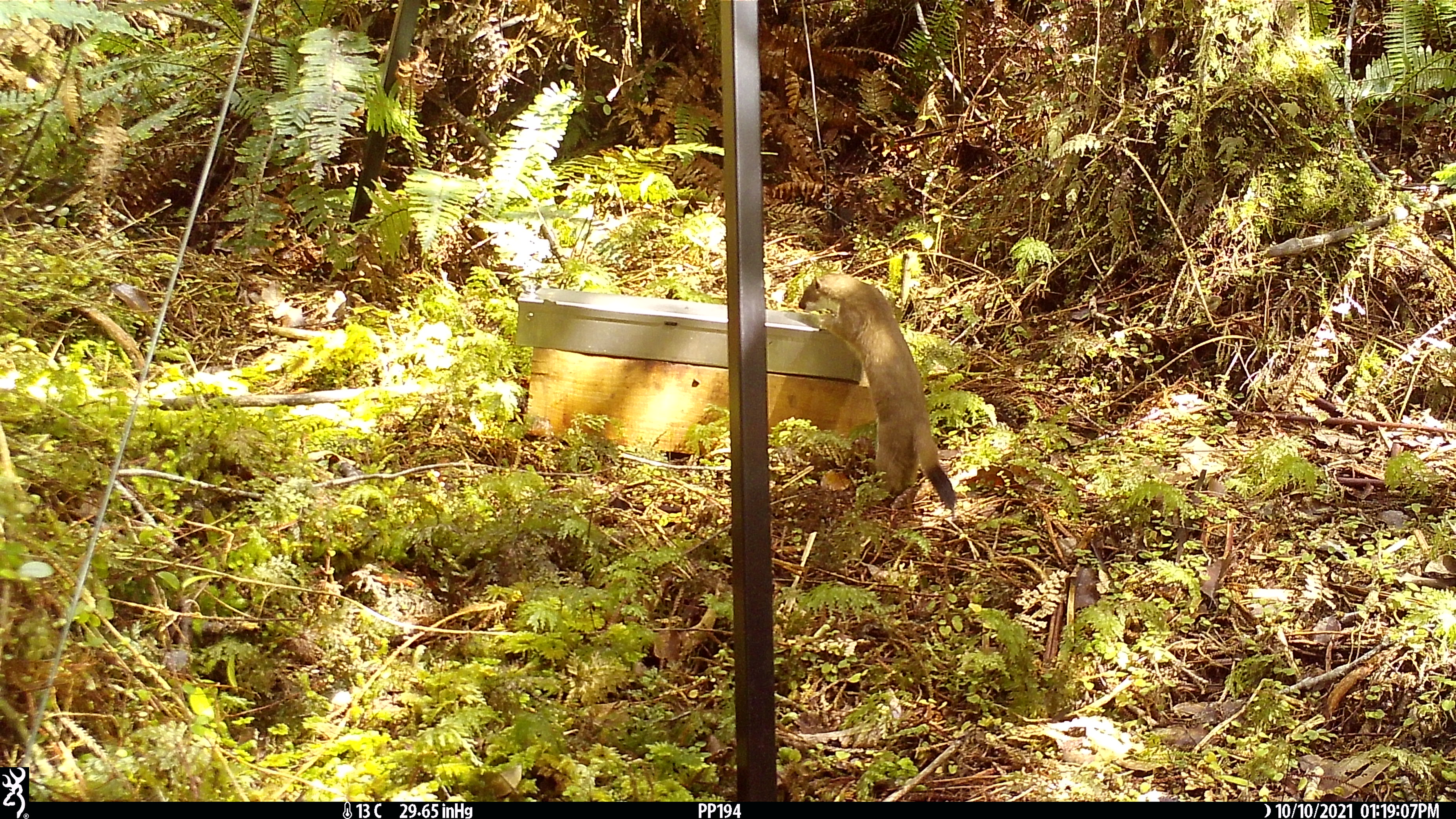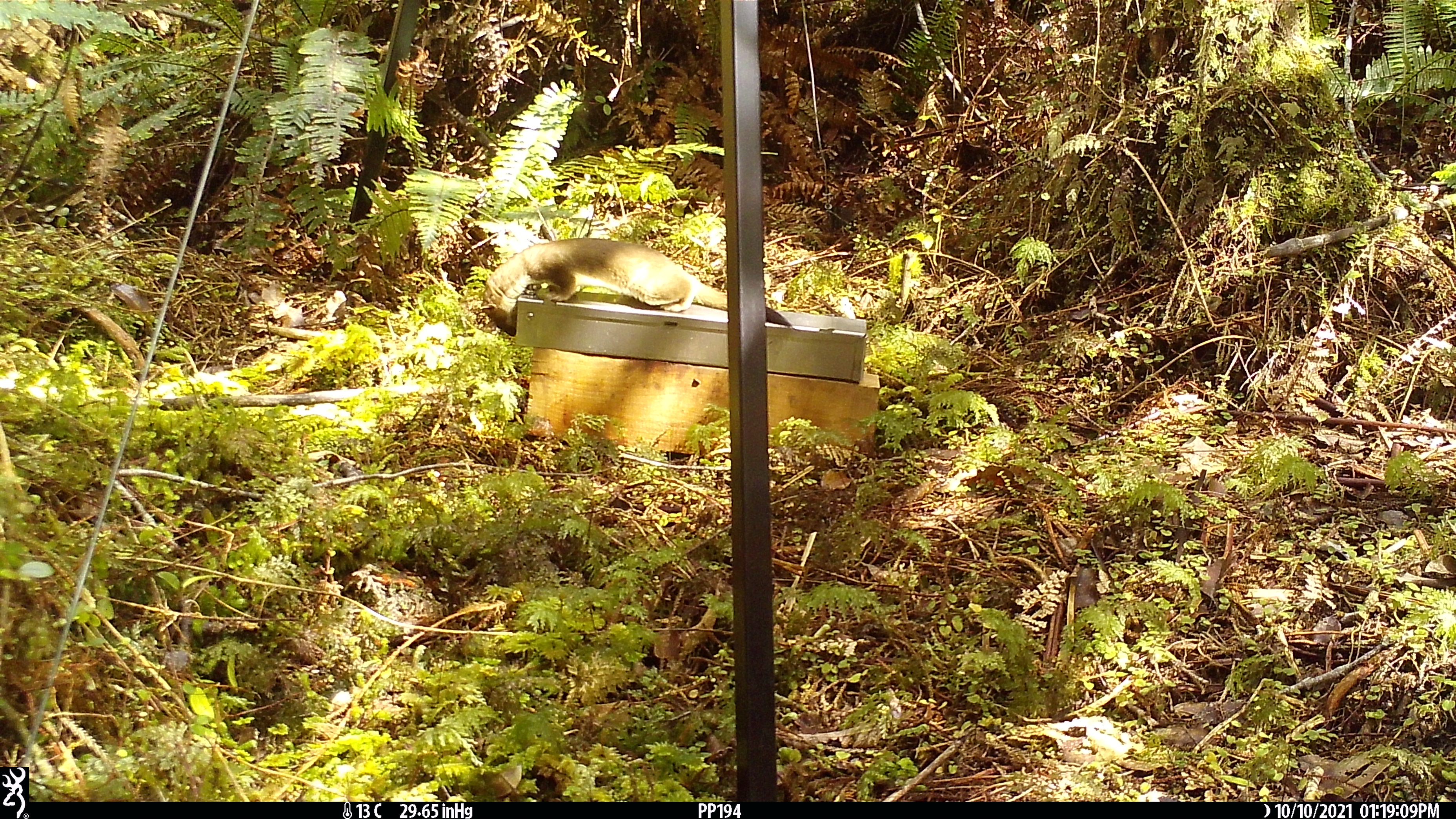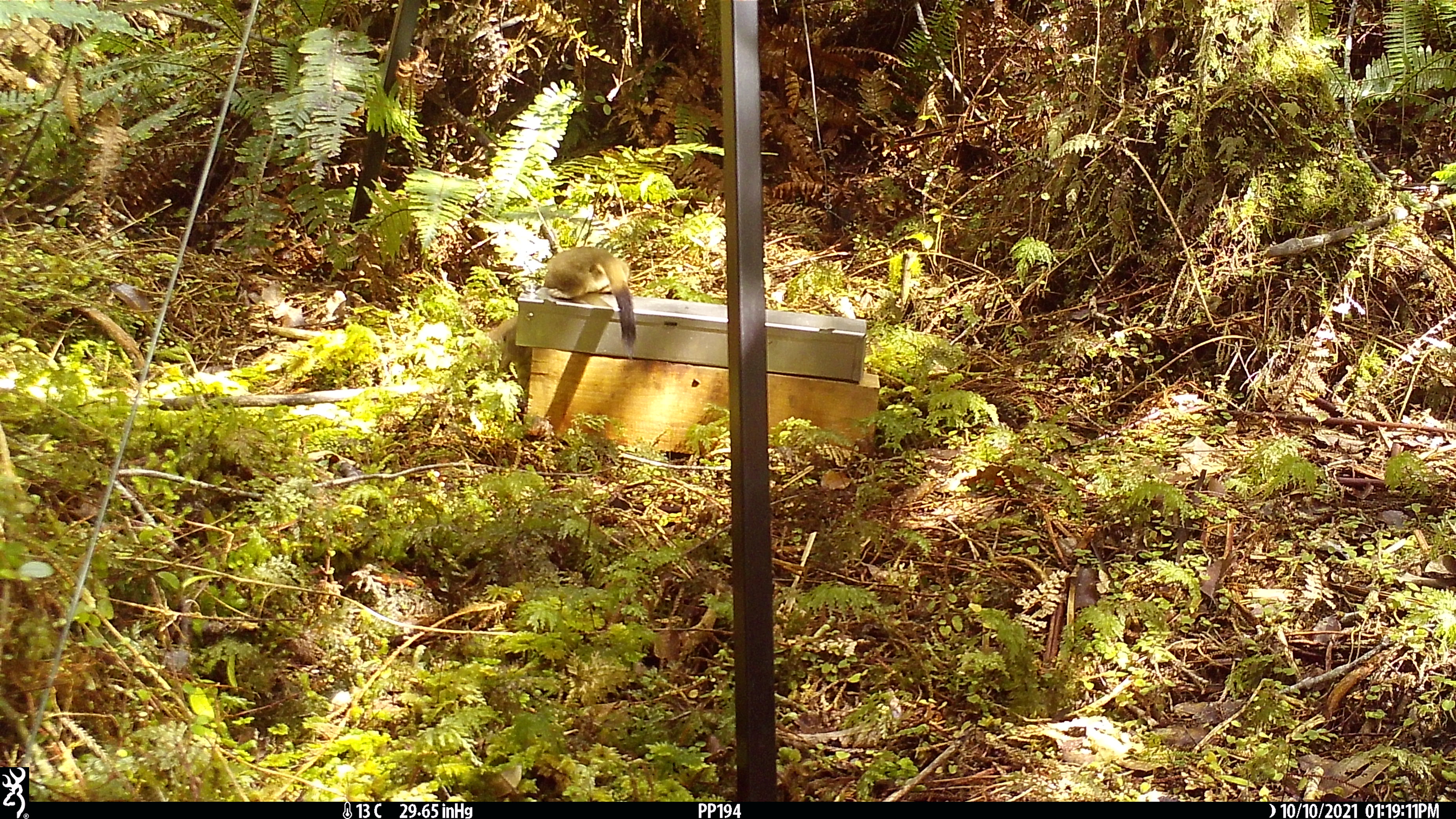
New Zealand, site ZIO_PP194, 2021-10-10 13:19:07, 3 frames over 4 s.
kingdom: Animalia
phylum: Chordata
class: Mammalia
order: Carnivora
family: Mustelidae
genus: Mustela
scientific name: Mustela erminea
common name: stoat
Stoat (Mustela erminea).